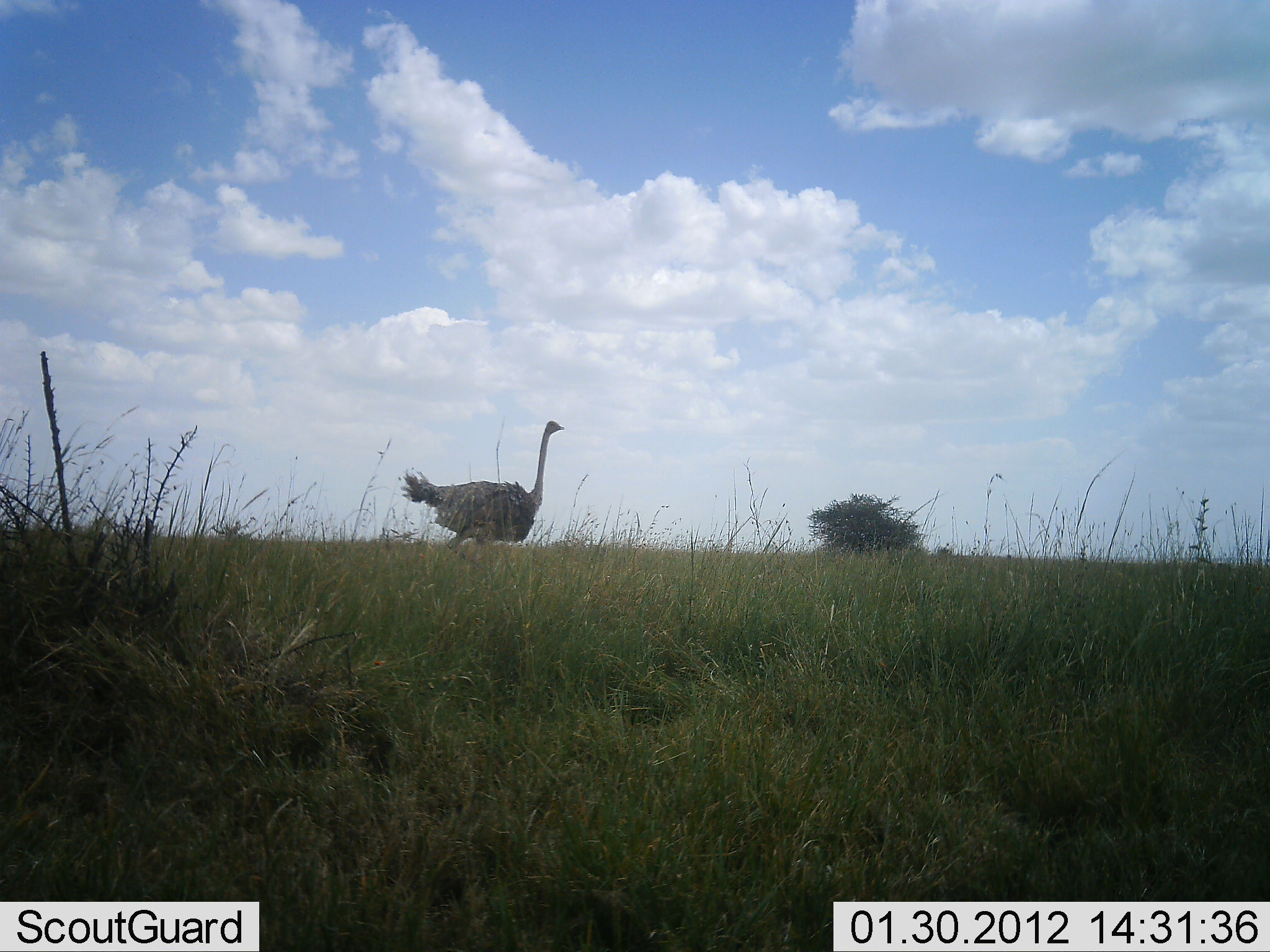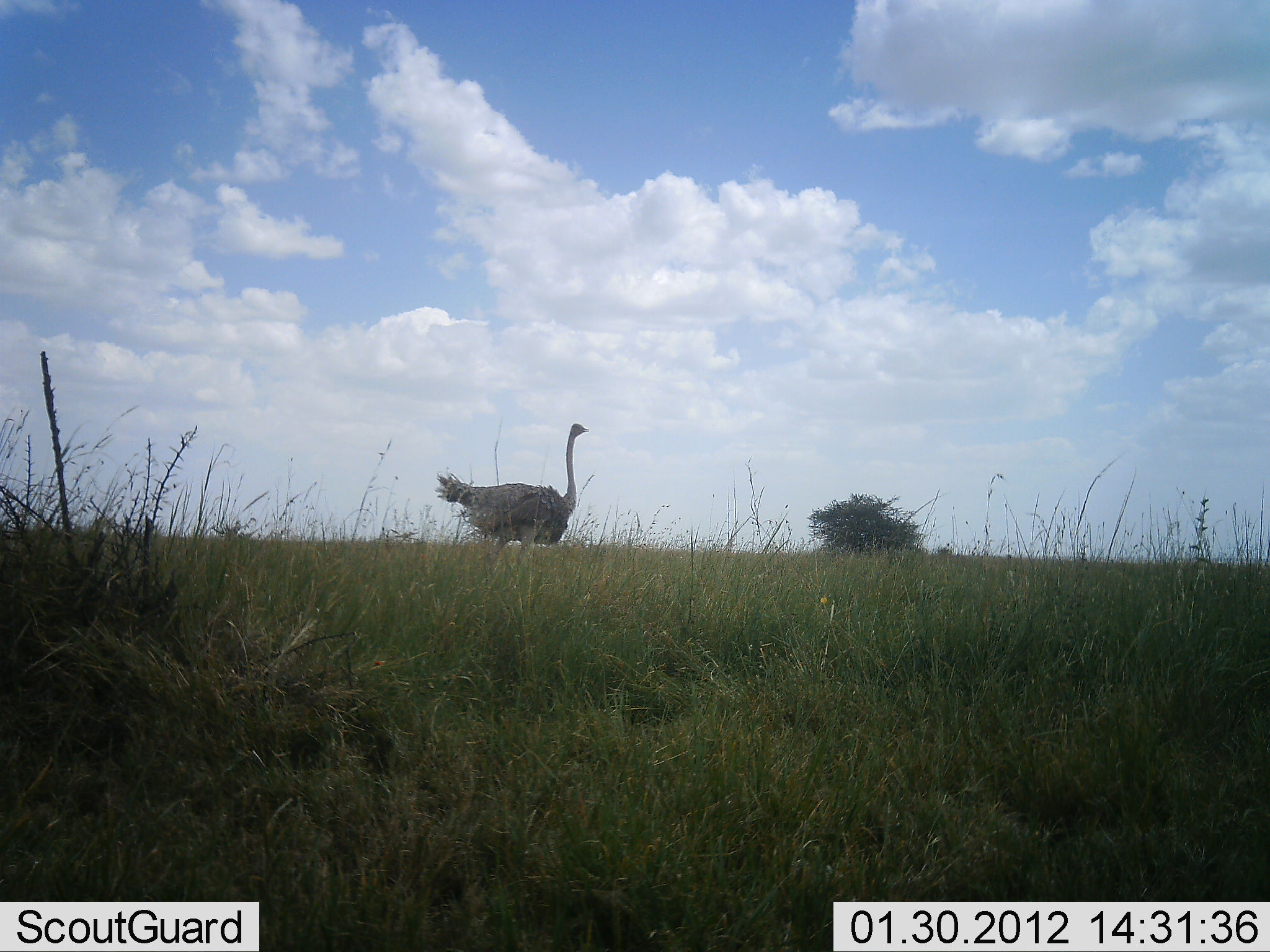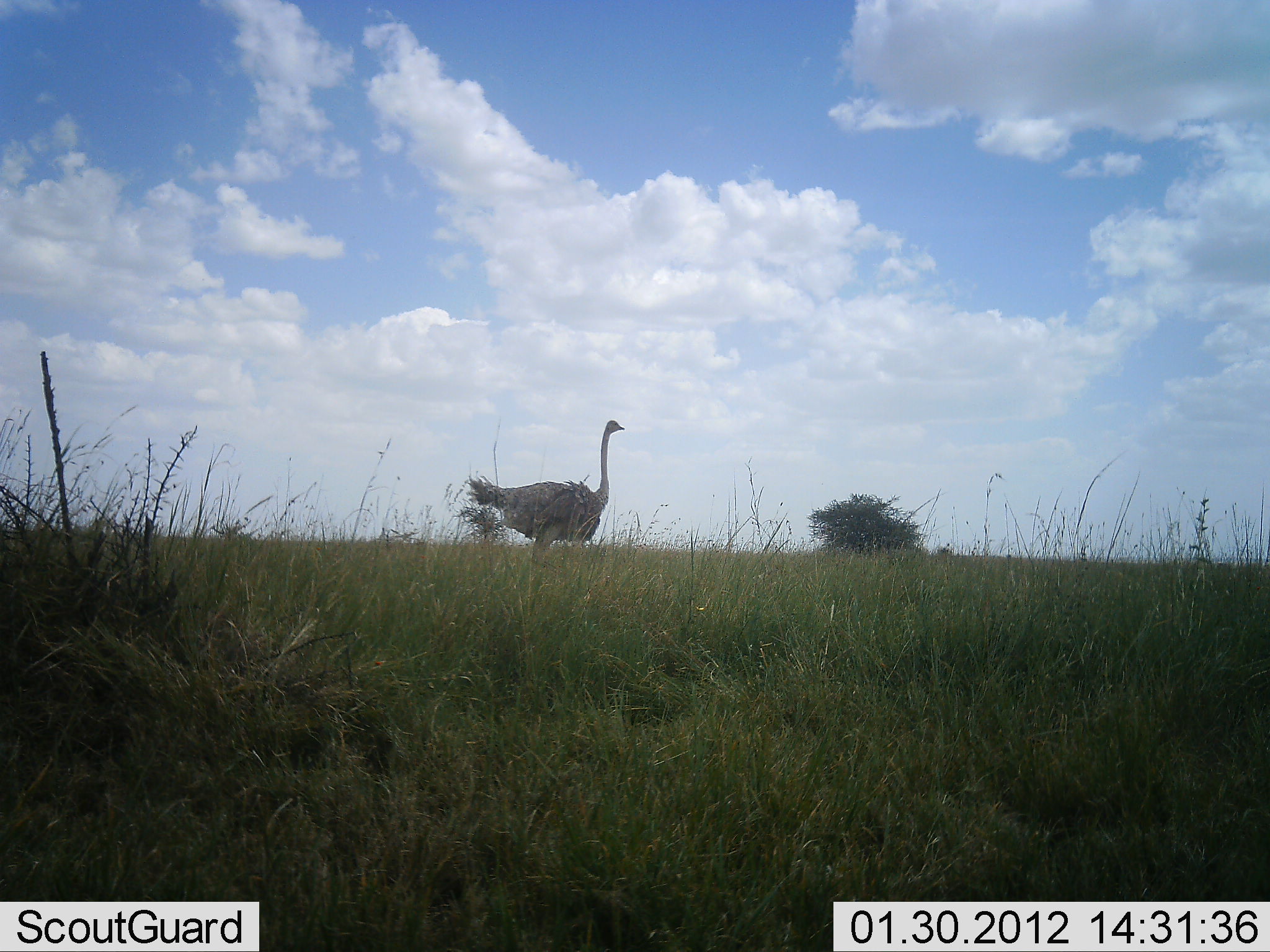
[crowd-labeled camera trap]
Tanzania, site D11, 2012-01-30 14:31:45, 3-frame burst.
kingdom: Animalia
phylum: Chordata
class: Aves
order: Struthioniformes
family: Struthionidae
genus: Struthio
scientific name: Struthio camelus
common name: ostrich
Ostrich (Struthio camelus), count 1. Behavior (volunteer vote fractions): standing 4%, resting 0%, moving 100%, interacting 0%. Young present (vote fraction): 0%. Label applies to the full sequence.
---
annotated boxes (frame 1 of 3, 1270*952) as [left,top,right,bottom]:
animal: [399,419,566,591]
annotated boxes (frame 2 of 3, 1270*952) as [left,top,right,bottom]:
animal: [433,422,590,584]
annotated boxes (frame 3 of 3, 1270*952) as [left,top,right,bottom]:
animal: [465,420,625,557]